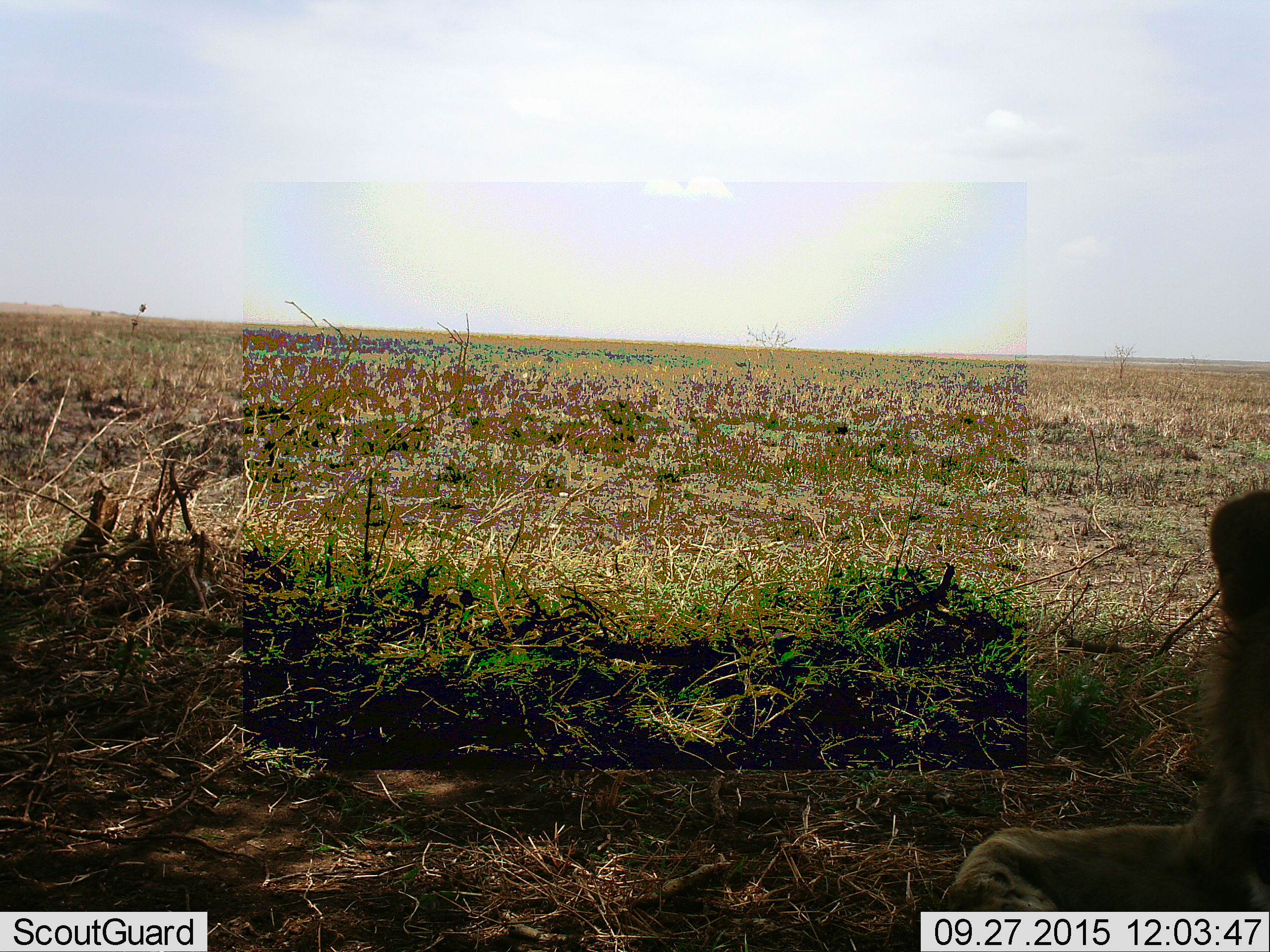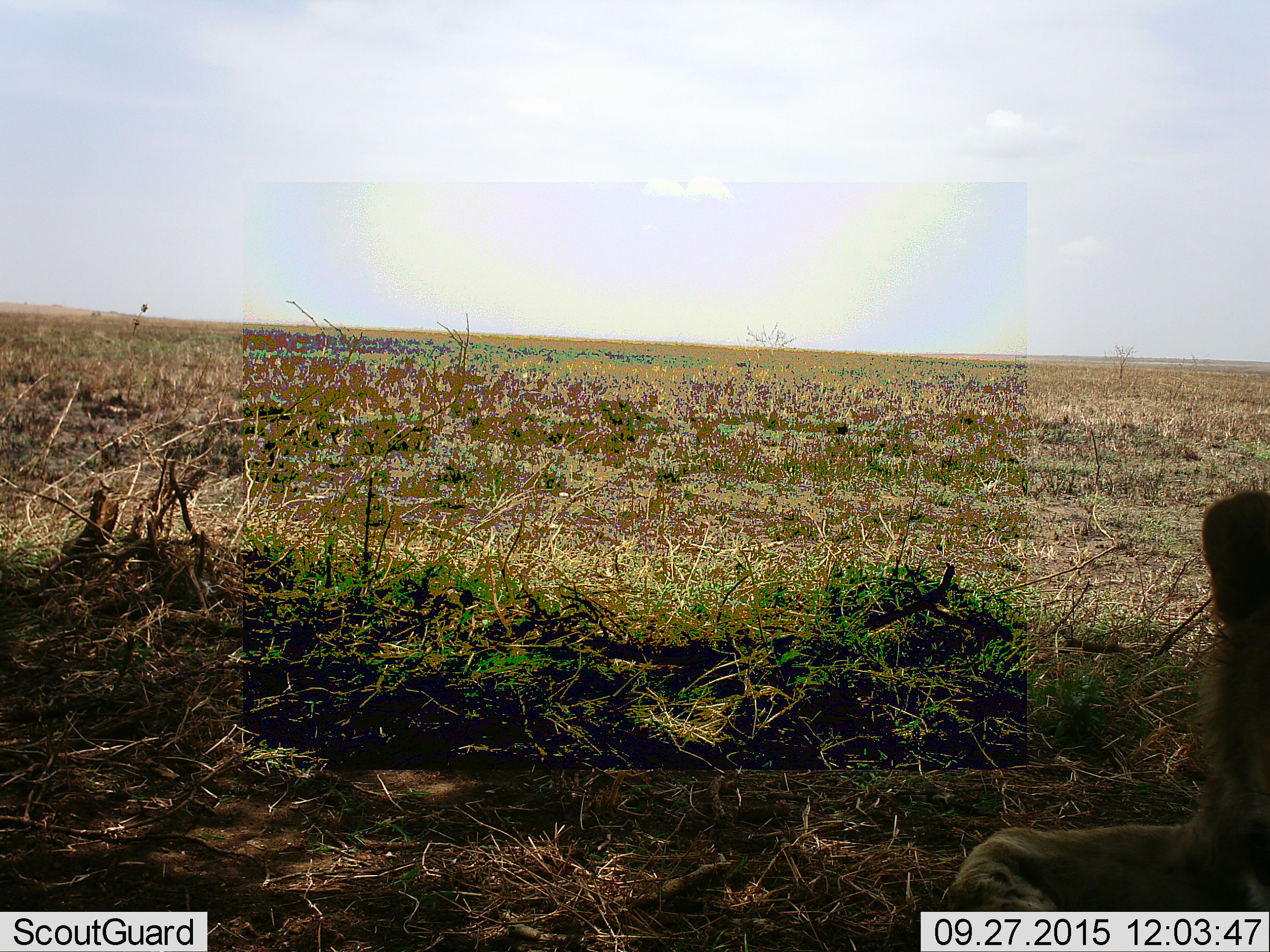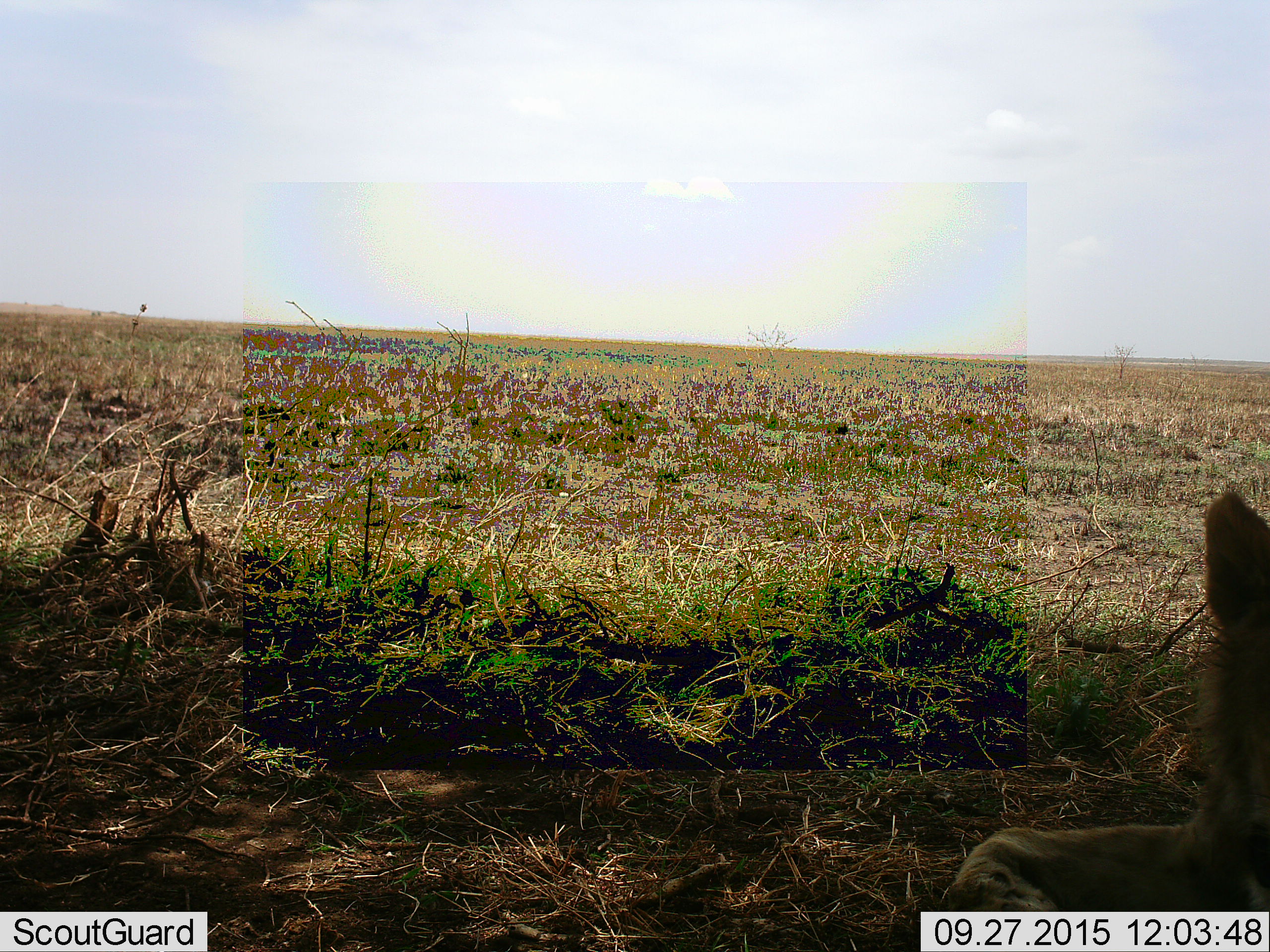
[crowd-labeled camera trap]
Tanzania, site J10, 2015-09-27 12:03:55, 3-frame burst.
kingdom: Animalia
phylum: Chordata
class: Mammalia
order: Carnivora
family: Felidae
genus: Panthera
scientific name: Panthera leo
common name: lion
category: lionmale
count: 1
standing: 0%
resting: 100%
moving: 0%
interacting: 0%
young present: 50%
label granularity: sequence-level